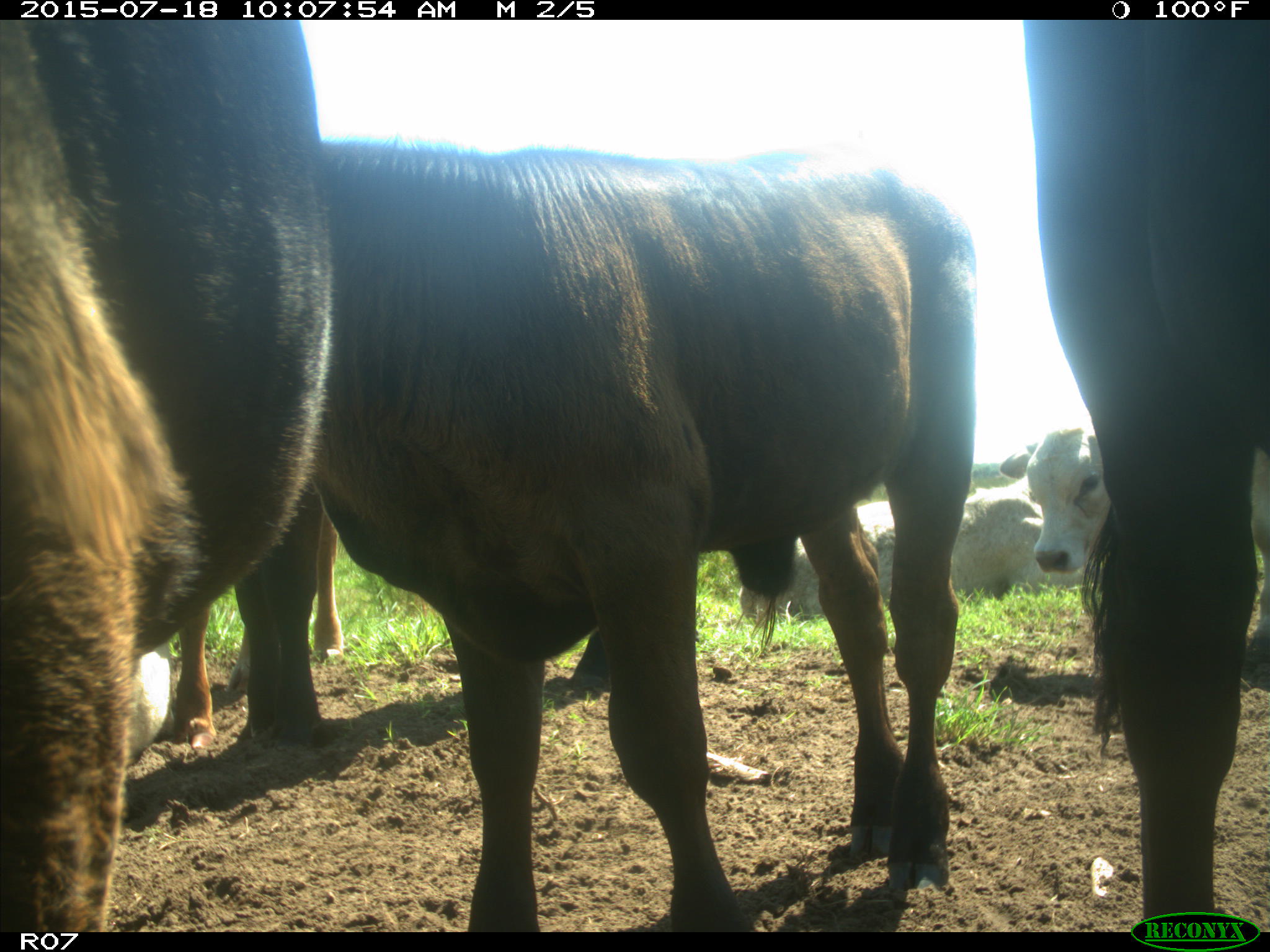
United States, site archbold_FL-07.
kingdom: Animalia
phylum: Chordata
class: Mammalia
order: Artiodactyla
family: Bovidae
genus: Bos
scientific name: Bos taurus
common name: domestic cow